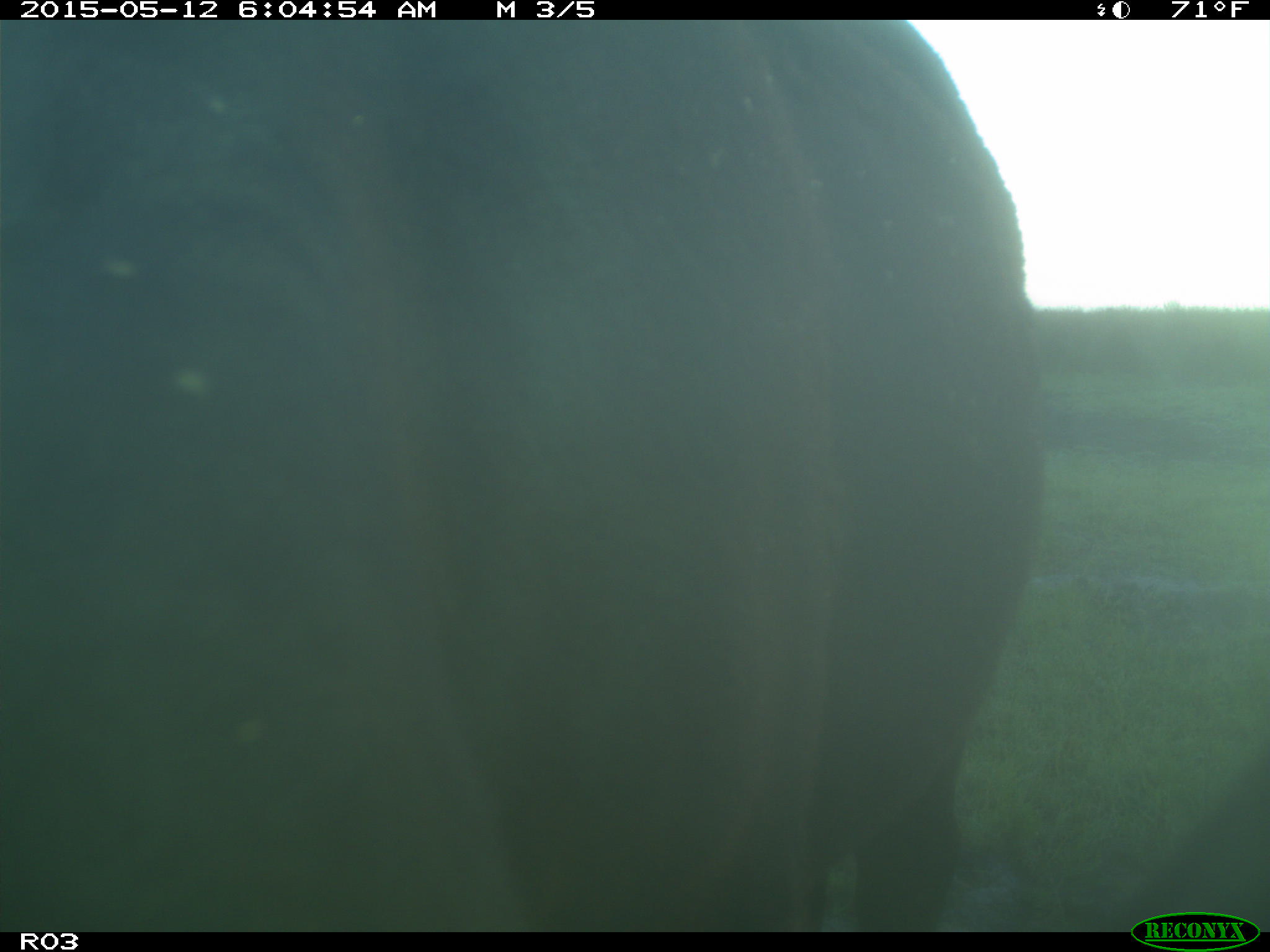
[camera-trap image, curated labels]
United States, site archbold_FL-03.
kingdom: Animalia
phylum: Chordata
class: Mammalia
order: Artiodactyla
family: Bovidae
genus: Bos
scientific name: Bos taurus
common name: domestic cow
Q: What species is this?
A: Bos taurus (domestic cow).